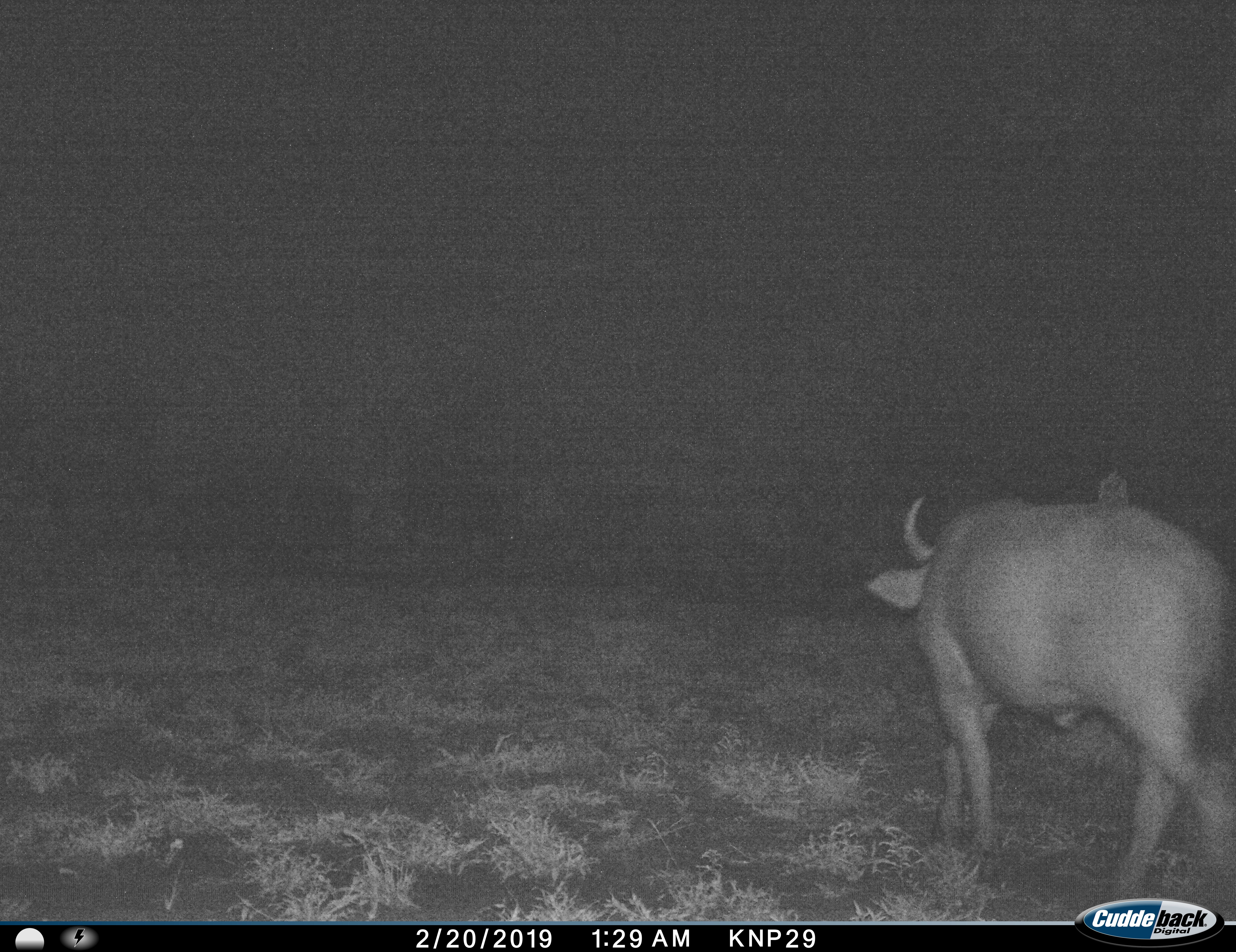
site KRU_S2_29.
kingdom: Animalia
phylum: Chordata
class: Mammalia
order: Artiodactyla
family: Bovidae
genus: Syncerus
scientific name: Syncerus caffer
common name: african buffalo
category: buffalo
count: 1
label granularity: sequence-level